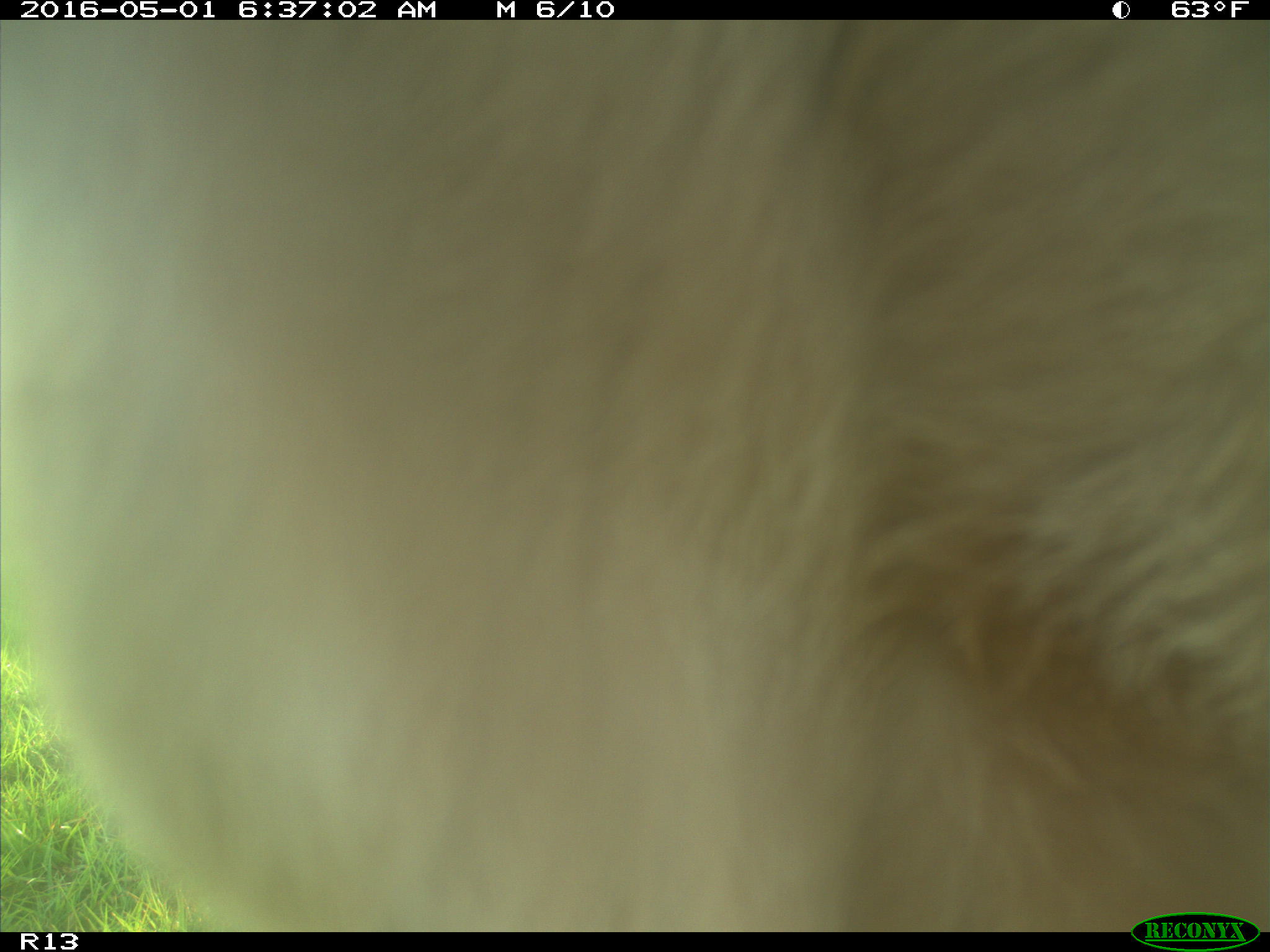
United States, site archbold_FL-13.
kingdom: Animalia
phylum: Chordata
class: Mammalia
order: Artiodactyla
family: Bovidae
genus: Bos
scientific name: Bos taurus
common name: domestic cow